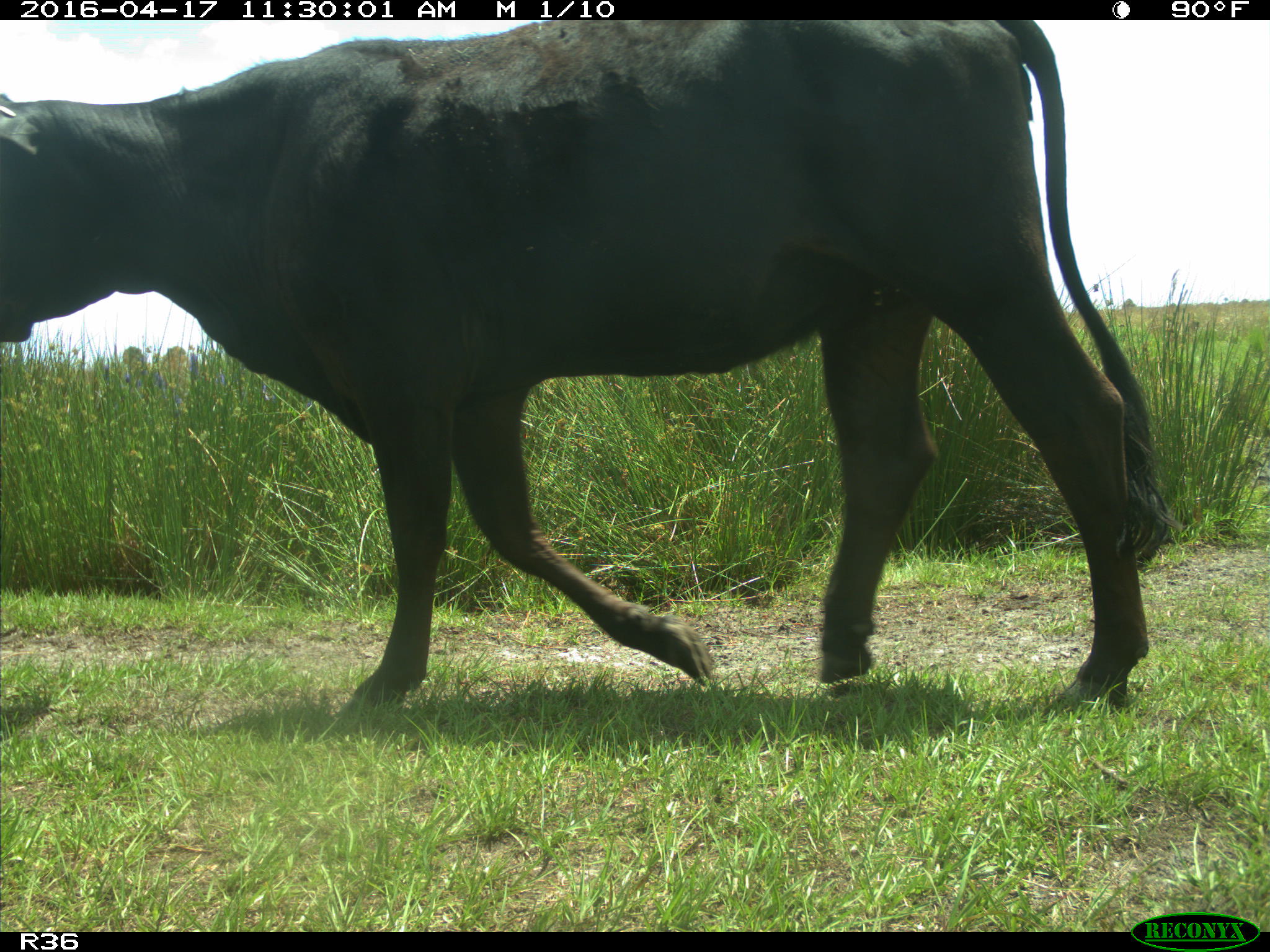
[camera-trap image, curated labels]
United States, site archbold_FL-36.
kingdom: Animalia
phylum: Chordata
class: Mammalia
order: Artiodactyla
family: Bovidae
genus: Bos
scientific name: Bos taurus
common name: domestic cow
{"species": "Bos taurus (domestic cow)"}